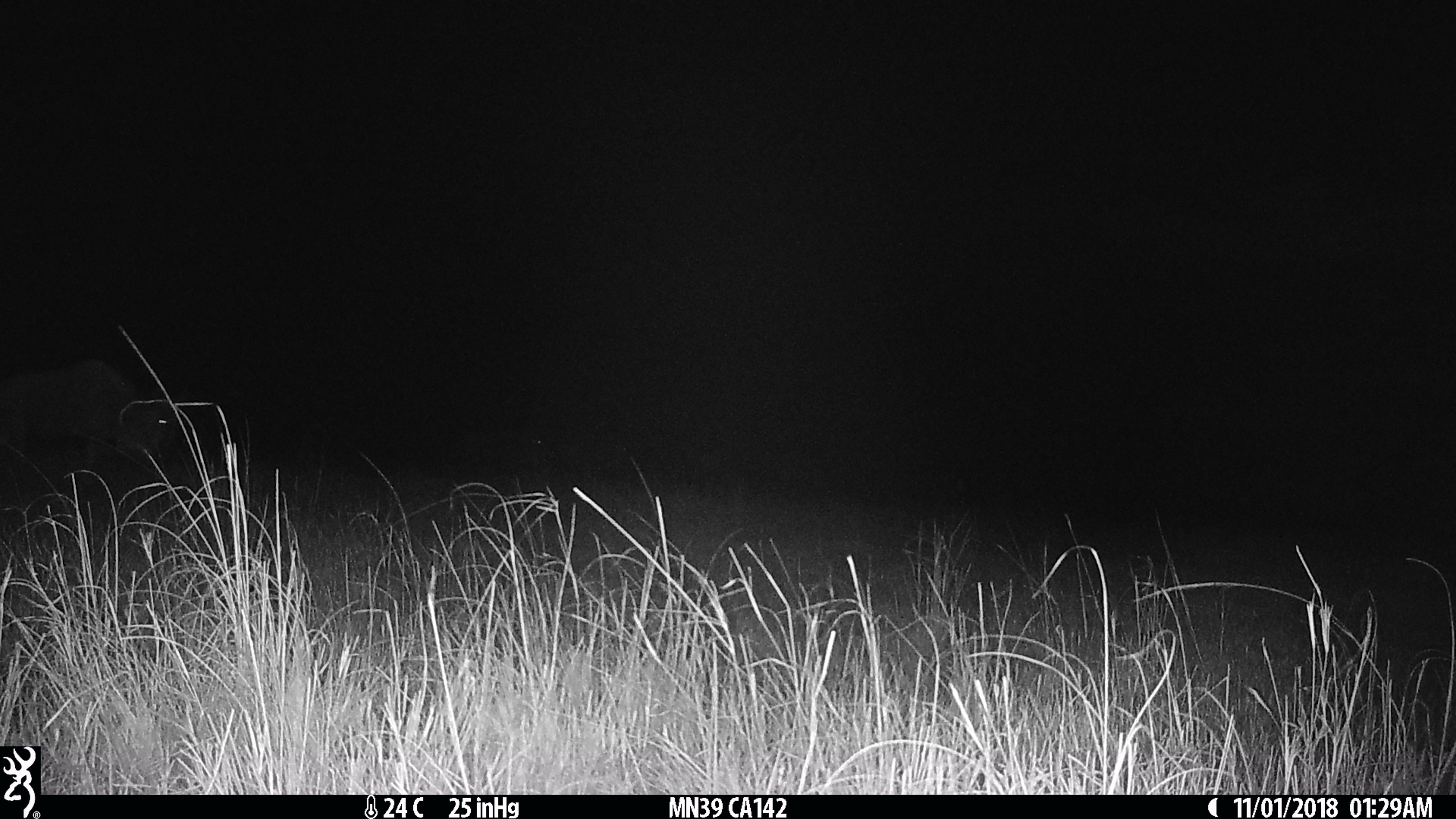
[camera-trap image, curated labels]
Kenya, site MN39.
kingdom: Animalia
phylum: Chordata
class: Mammalia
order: Artiodactyla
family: Bovidae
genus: Connochaetes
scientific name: Connochaetes taurinus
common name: blue wildebeest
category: wildebeest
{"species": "wildebeest (blue wildebeest) (Connochaetes taurinus)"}